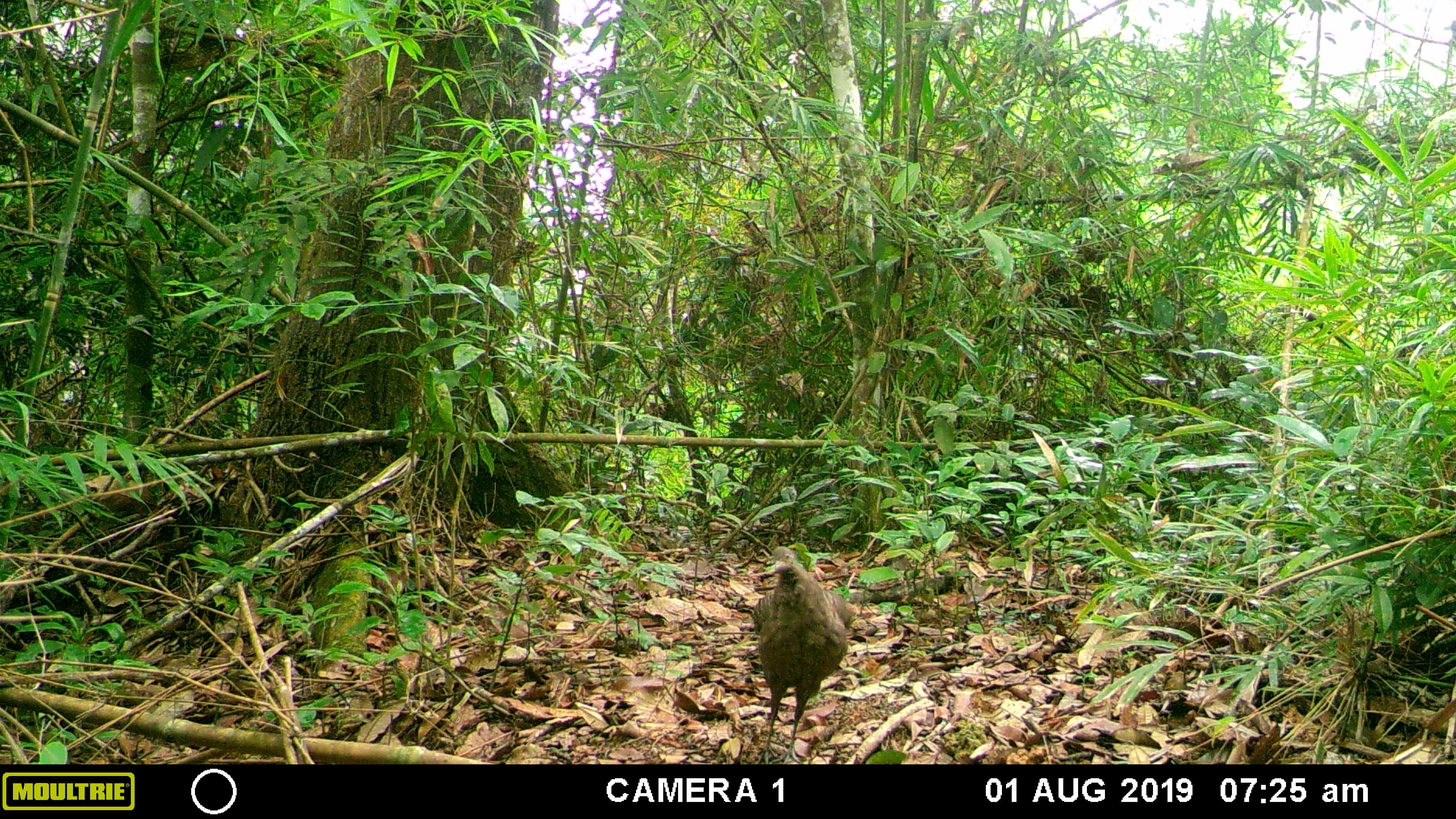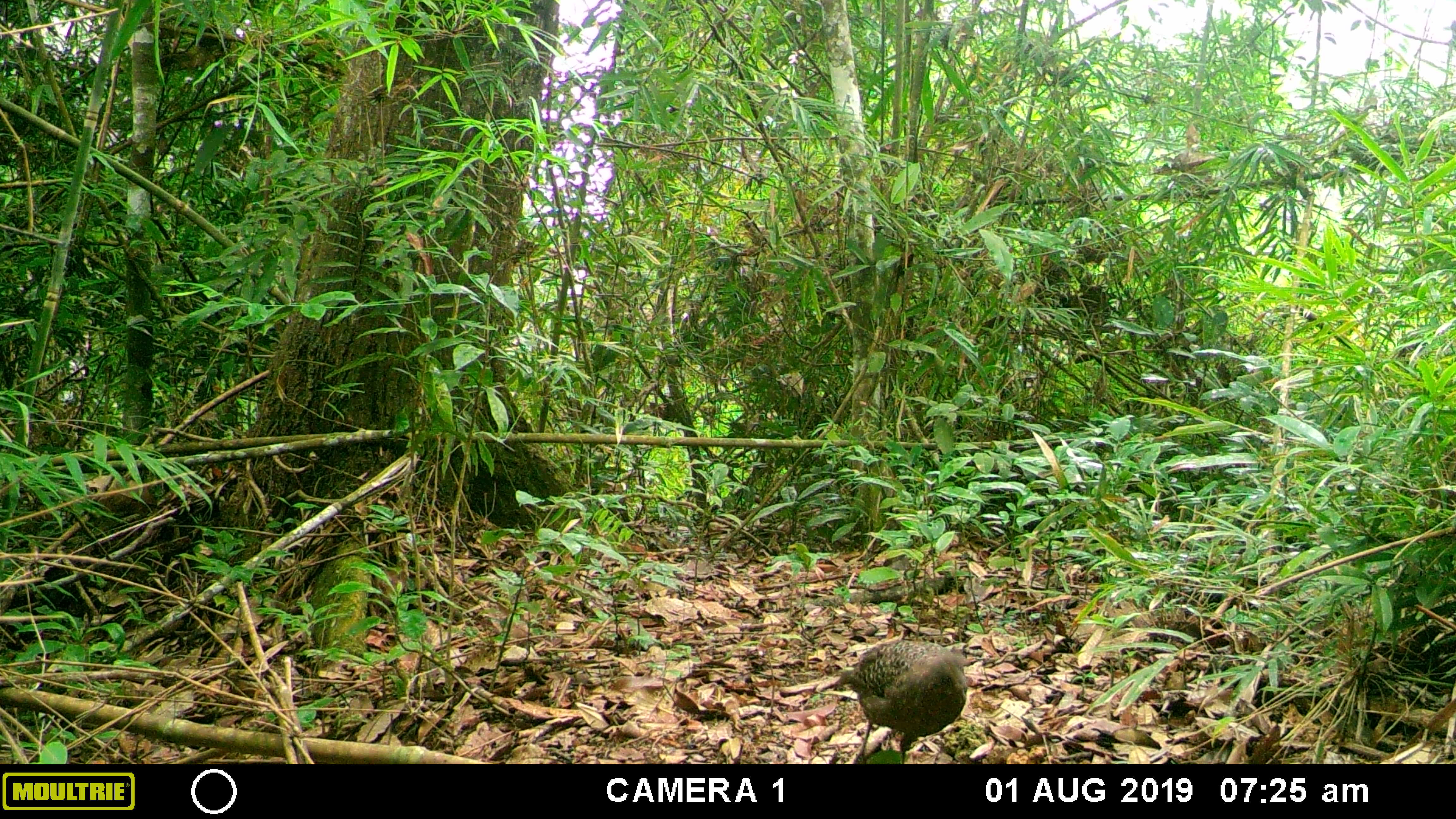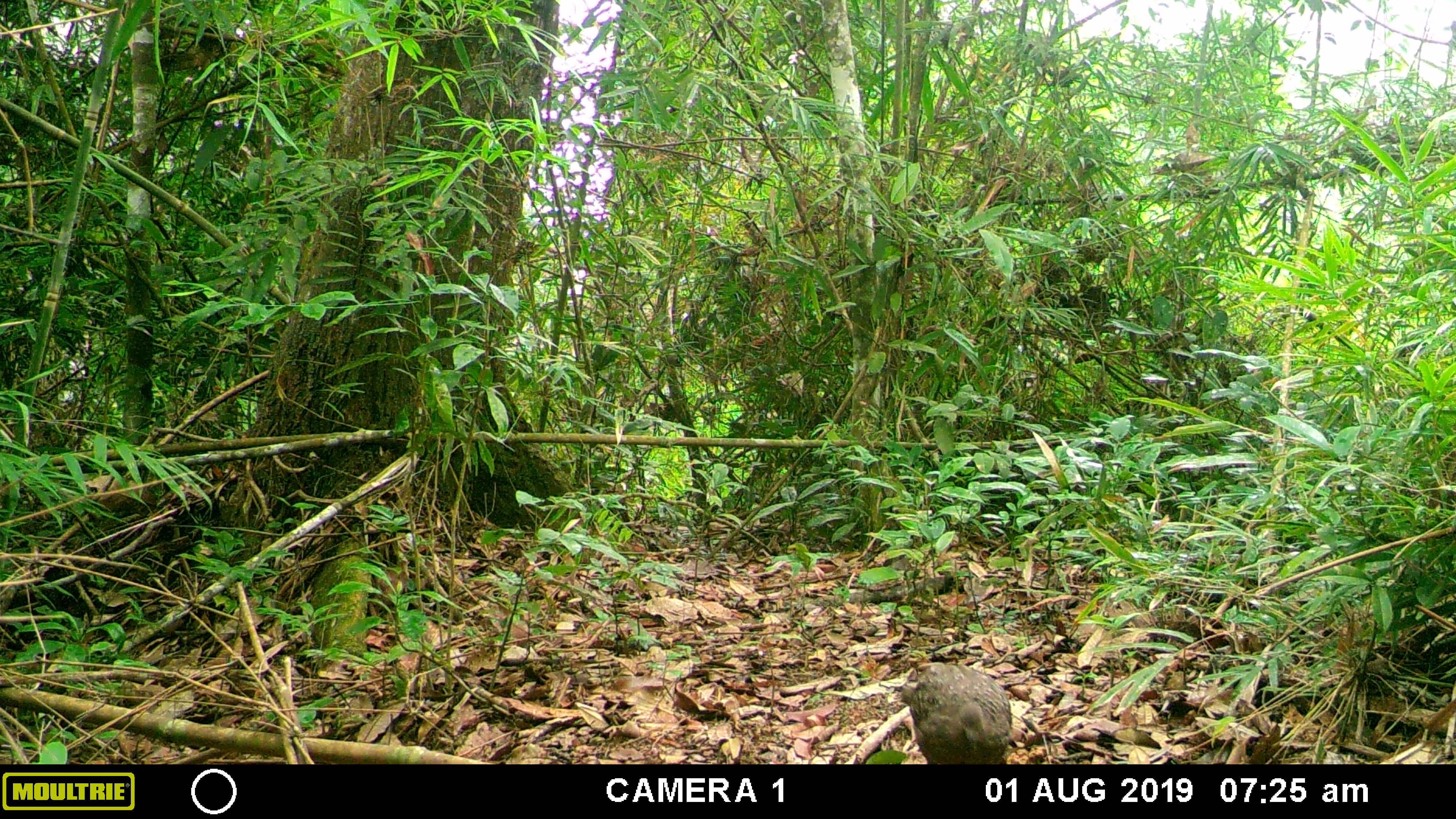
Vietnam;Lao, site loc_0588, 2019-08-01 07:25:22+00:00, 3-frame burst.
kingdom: Animalia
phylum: Chordata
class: Aves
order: Galliformes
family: Phasianidae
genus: Polyplectron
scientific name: Polyplectron bicalcaratum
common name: gray peacock-pheasant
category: grey peacock pheasant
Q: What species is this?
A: Grey peacock pheasant (gray peacock-pheasant) (Polyplectron bicalcaratum).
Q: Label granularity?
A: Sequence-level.